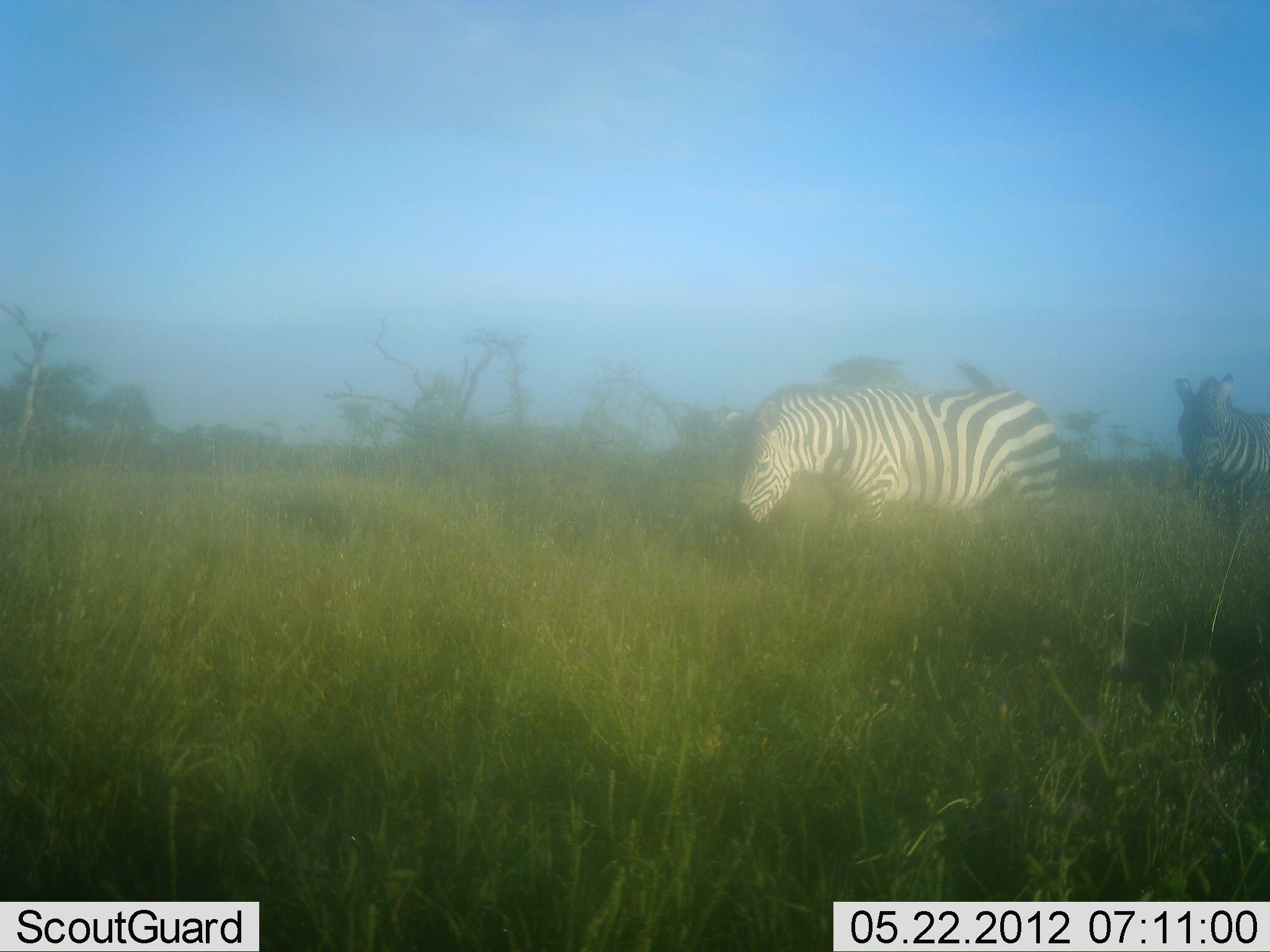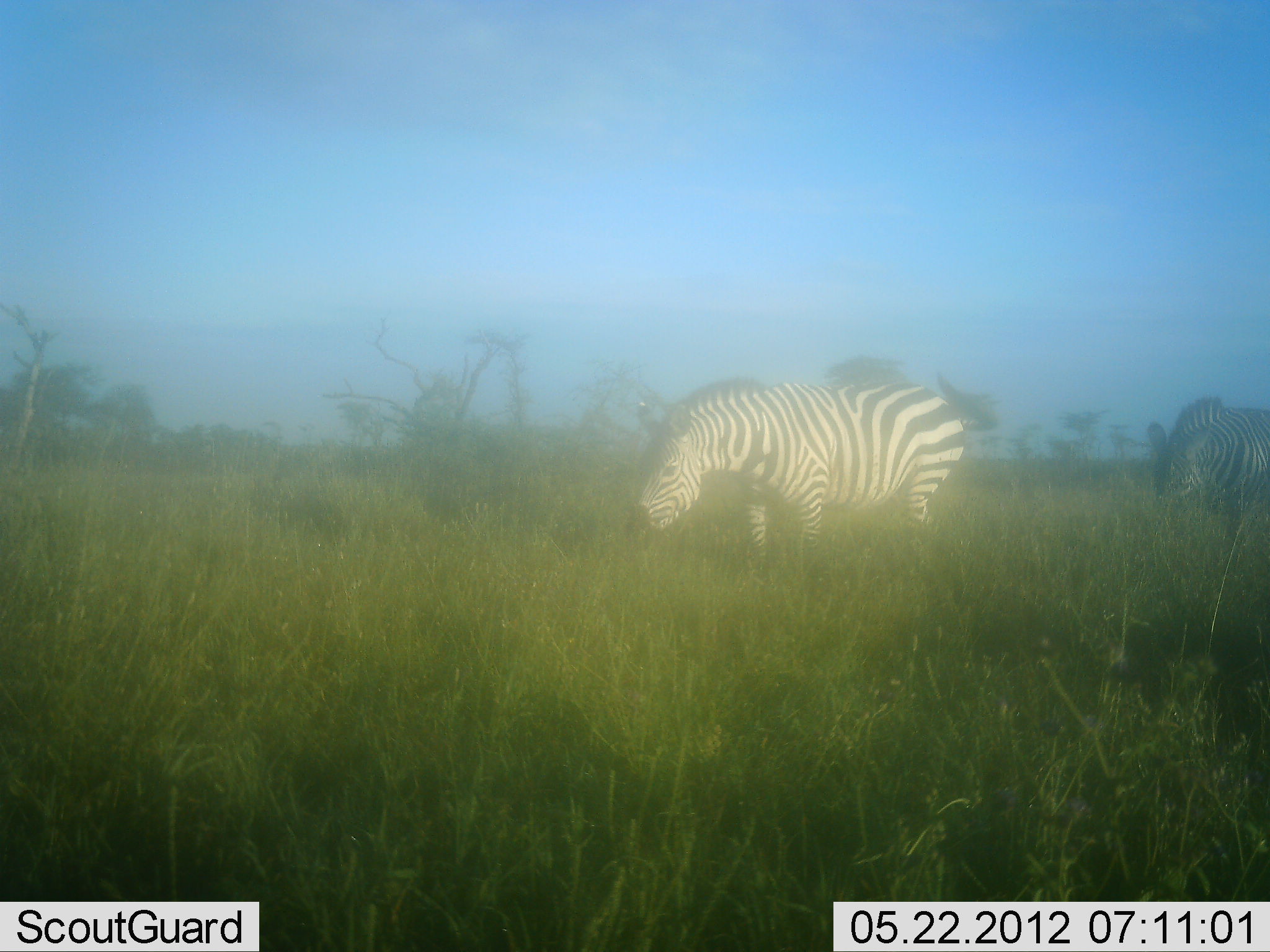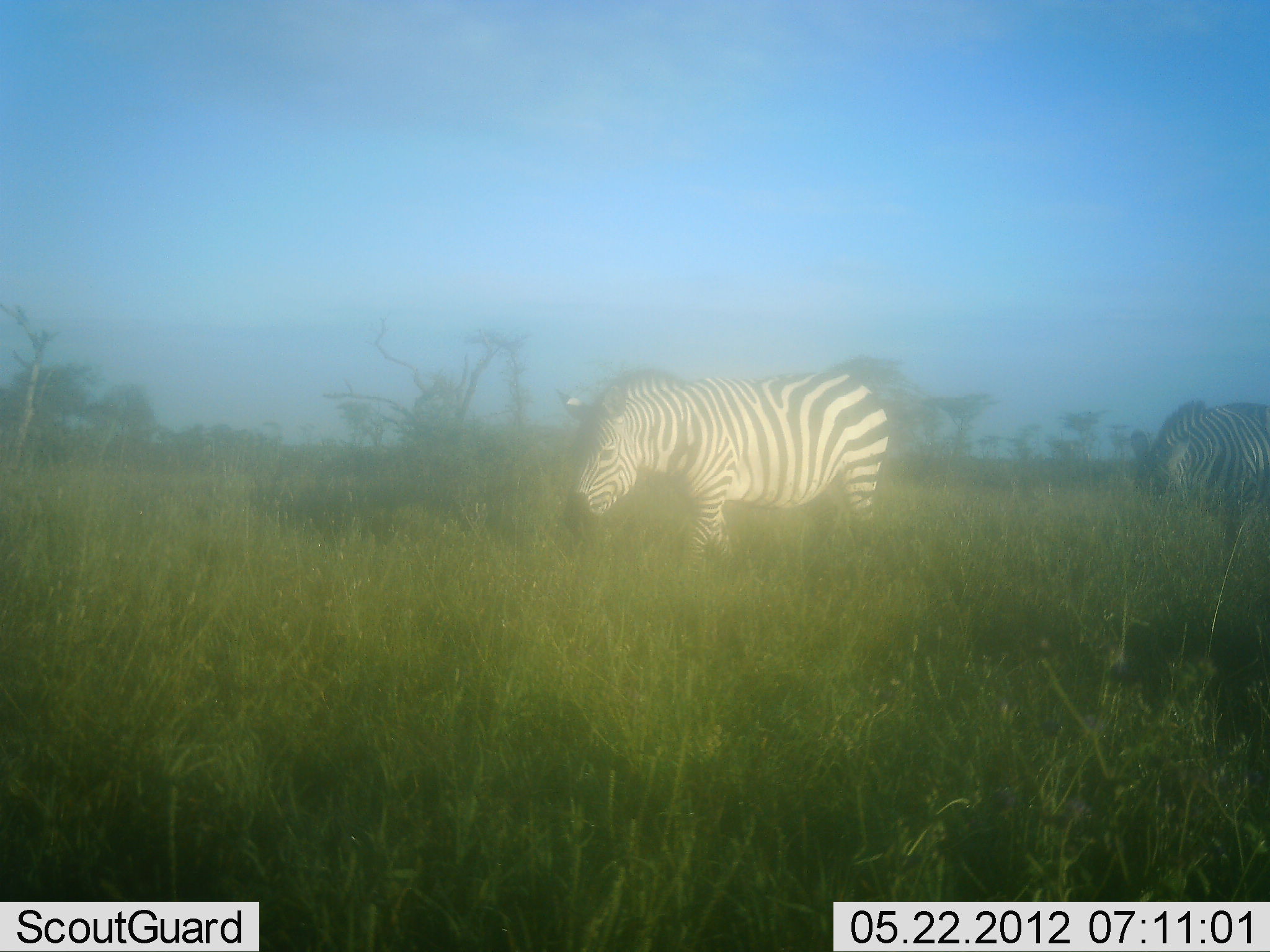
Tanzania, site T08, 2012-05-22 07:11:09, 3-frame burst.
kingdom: Animalia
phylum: Chordata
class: Mammalia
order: Perissodactyla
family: Equidae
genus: Equus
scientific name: Equus quagga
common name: plains zebra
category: zebra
Zebra (plains zebra) (Equus quagga), count 2. Behavior (volunteer vote fractions): standing 10%, resting 0%, moving 80%, interacting 0%. Young present (vote fraction): 0%. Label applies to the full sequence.